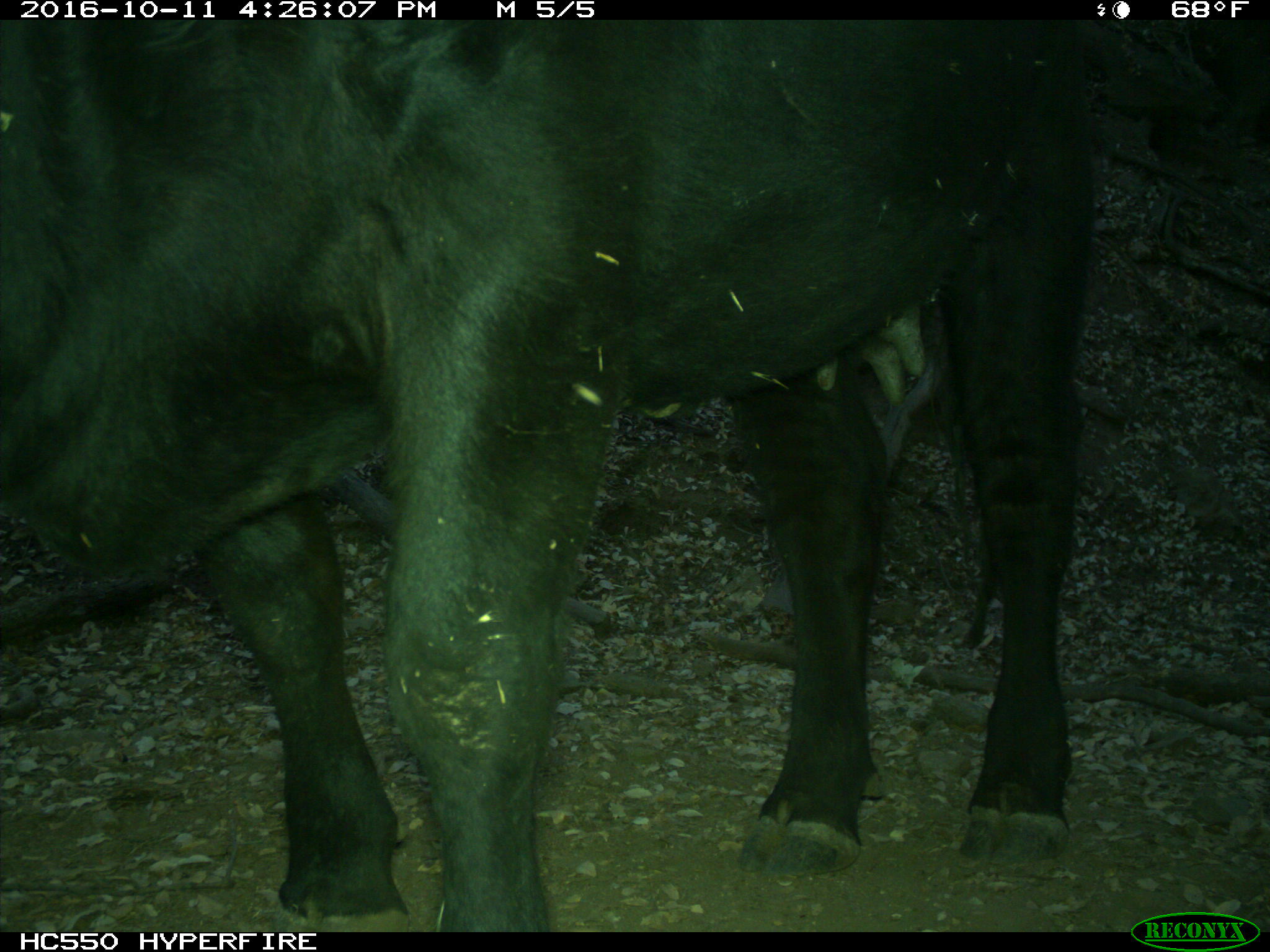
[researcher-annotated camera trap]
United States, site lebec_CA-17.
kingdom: Animalia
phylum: Chordata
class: Mammalia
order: Artiodactyla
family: Bovidae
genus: Bos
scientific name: Bos taurus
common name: domestic cow